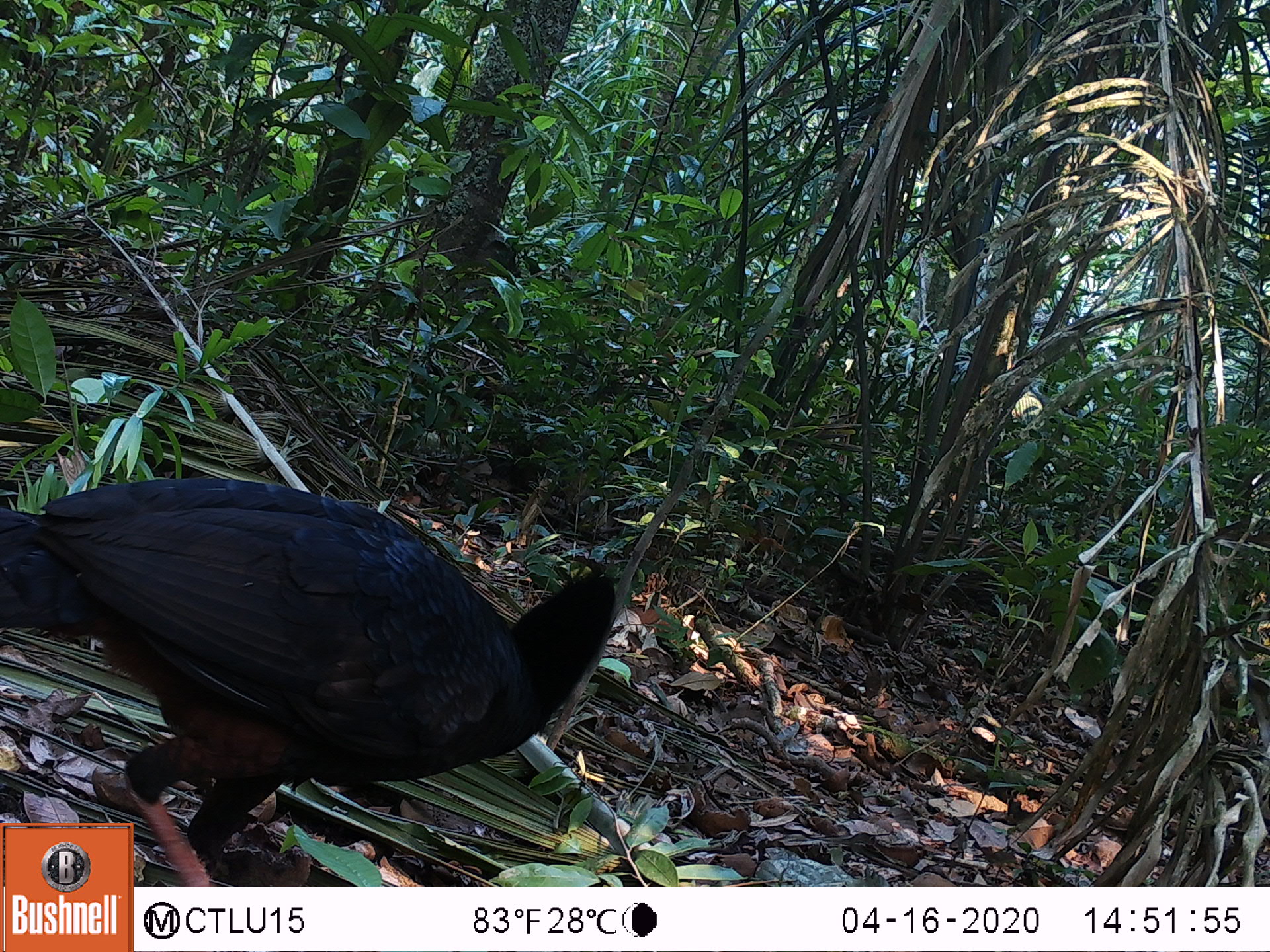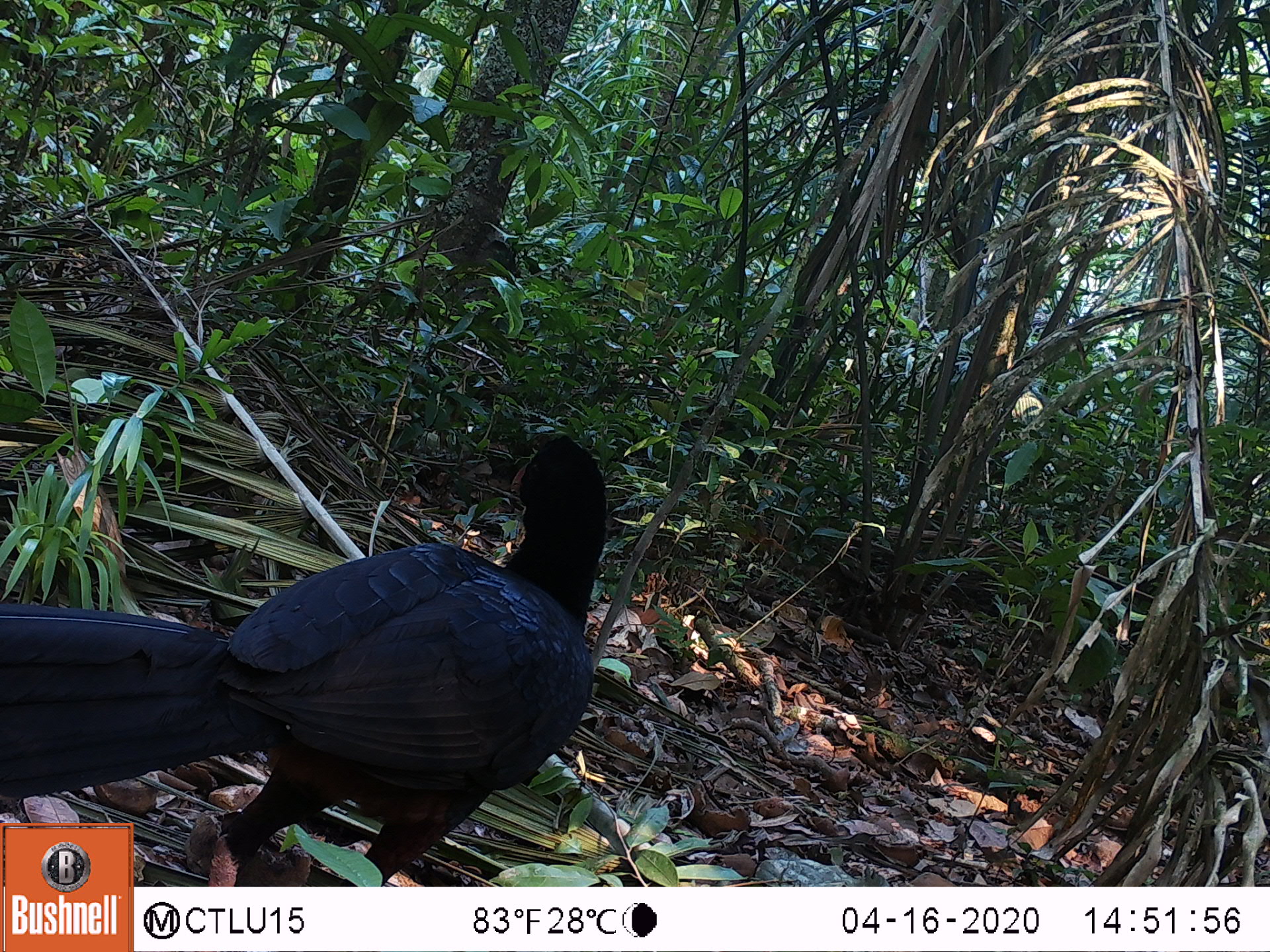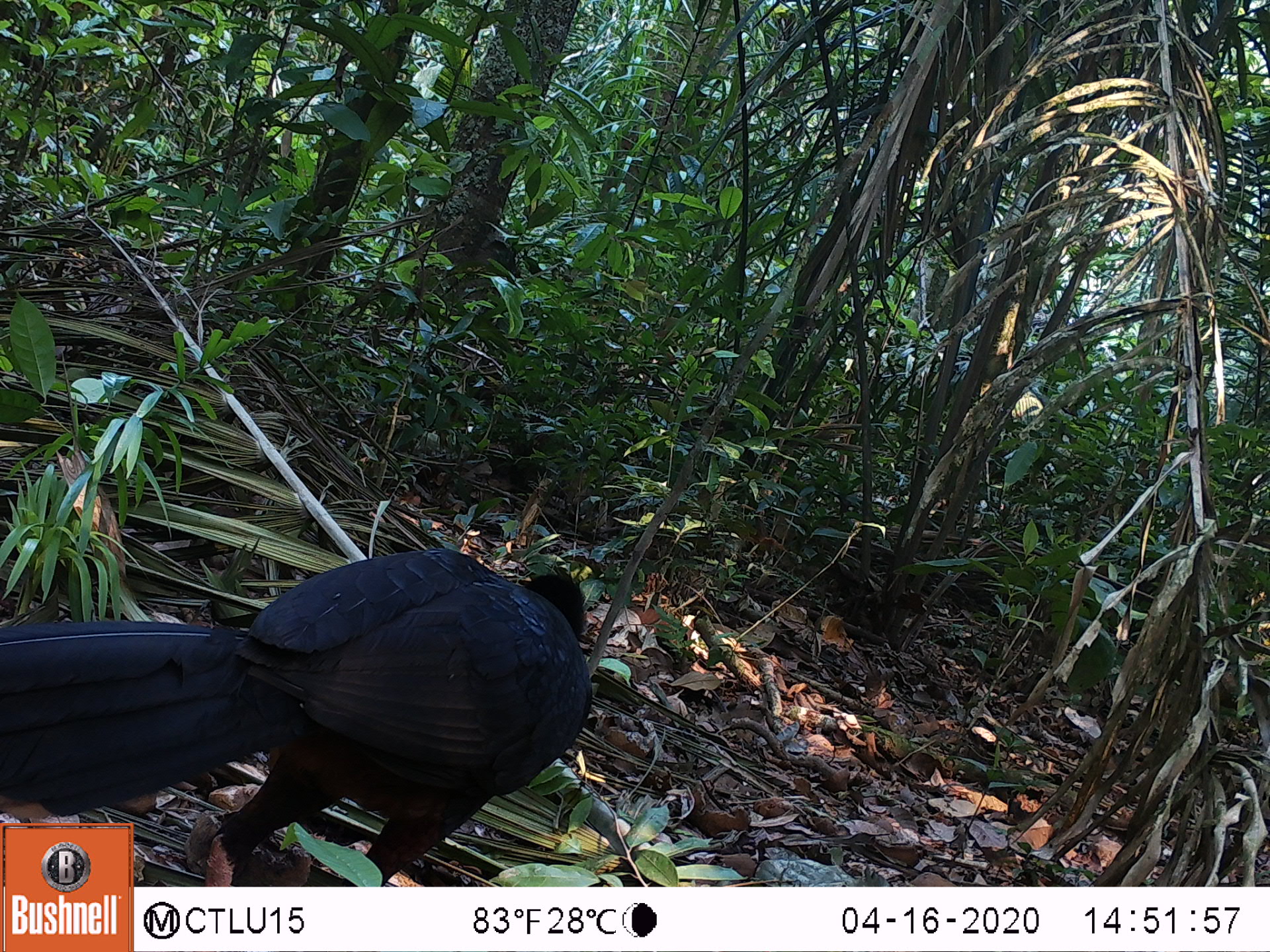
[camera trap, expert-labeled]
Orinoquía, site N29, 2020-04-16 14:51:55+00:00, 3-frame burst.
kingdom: Animalia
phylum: Chordata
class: Aves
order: Galliformes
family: Cracidae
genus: Mitu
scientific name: Mitu salvini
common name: salvin's currasow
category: salvins curassow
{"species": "salvins curassow (salvin's currasow) (Mitu salvini)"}